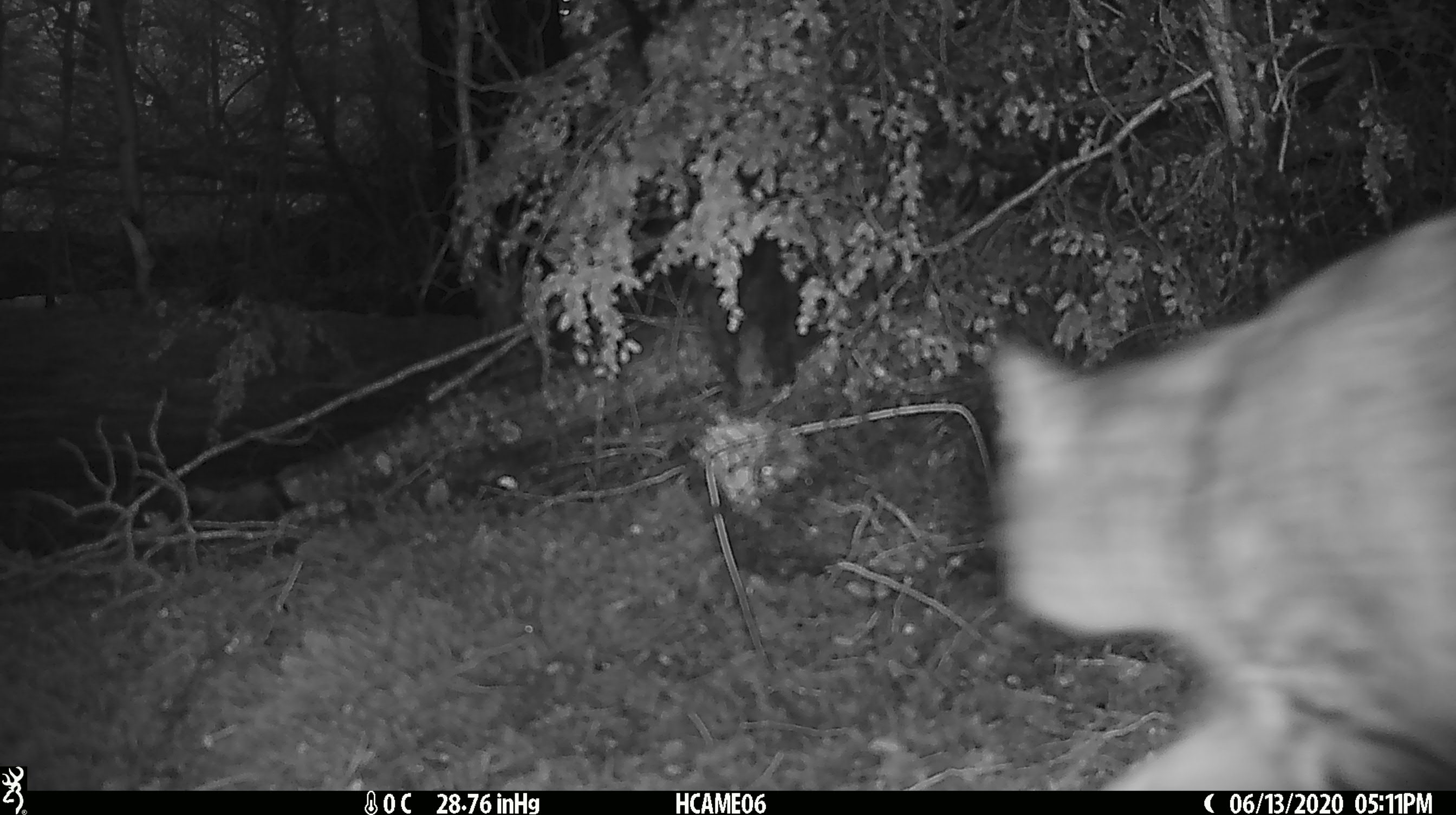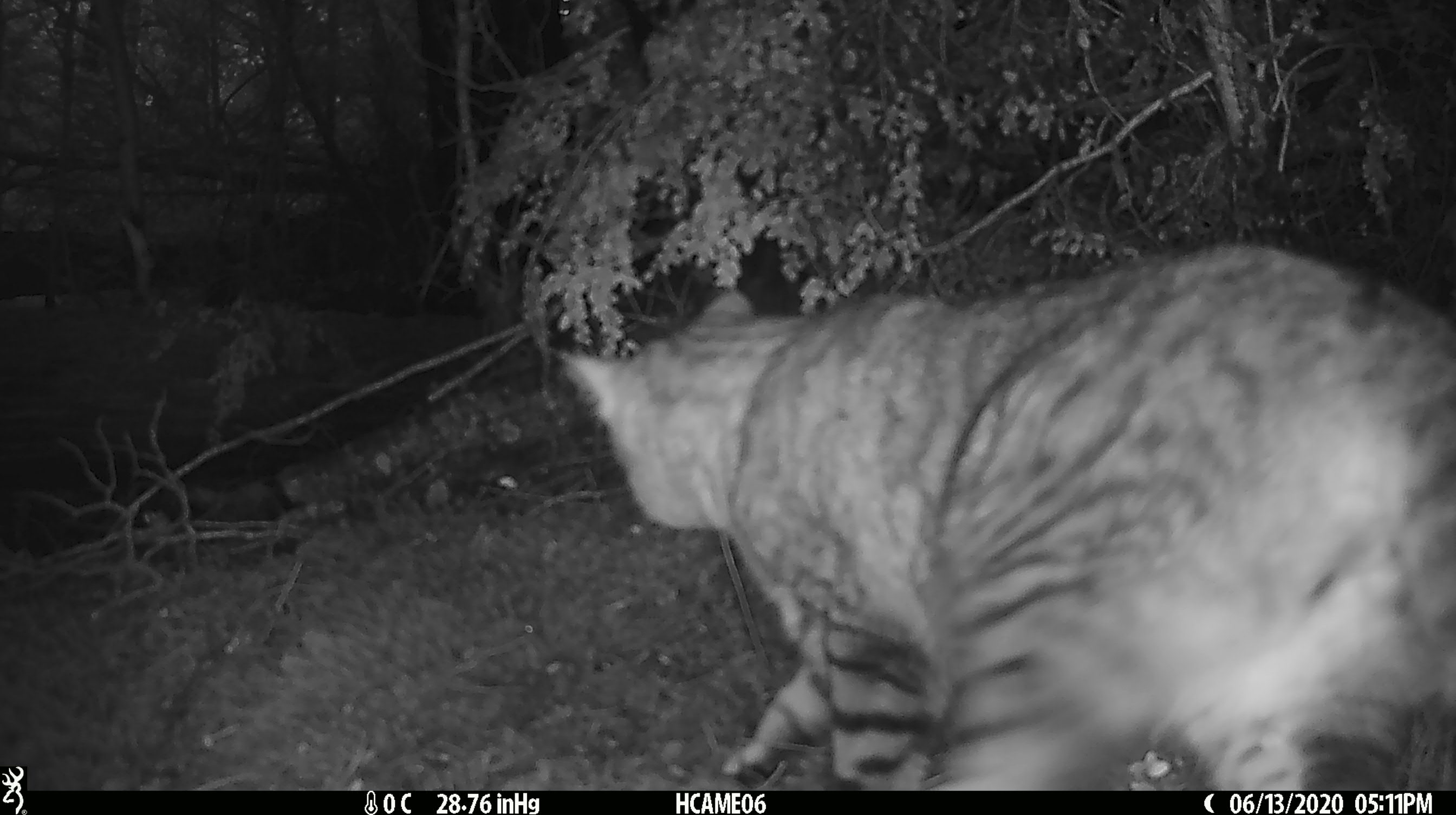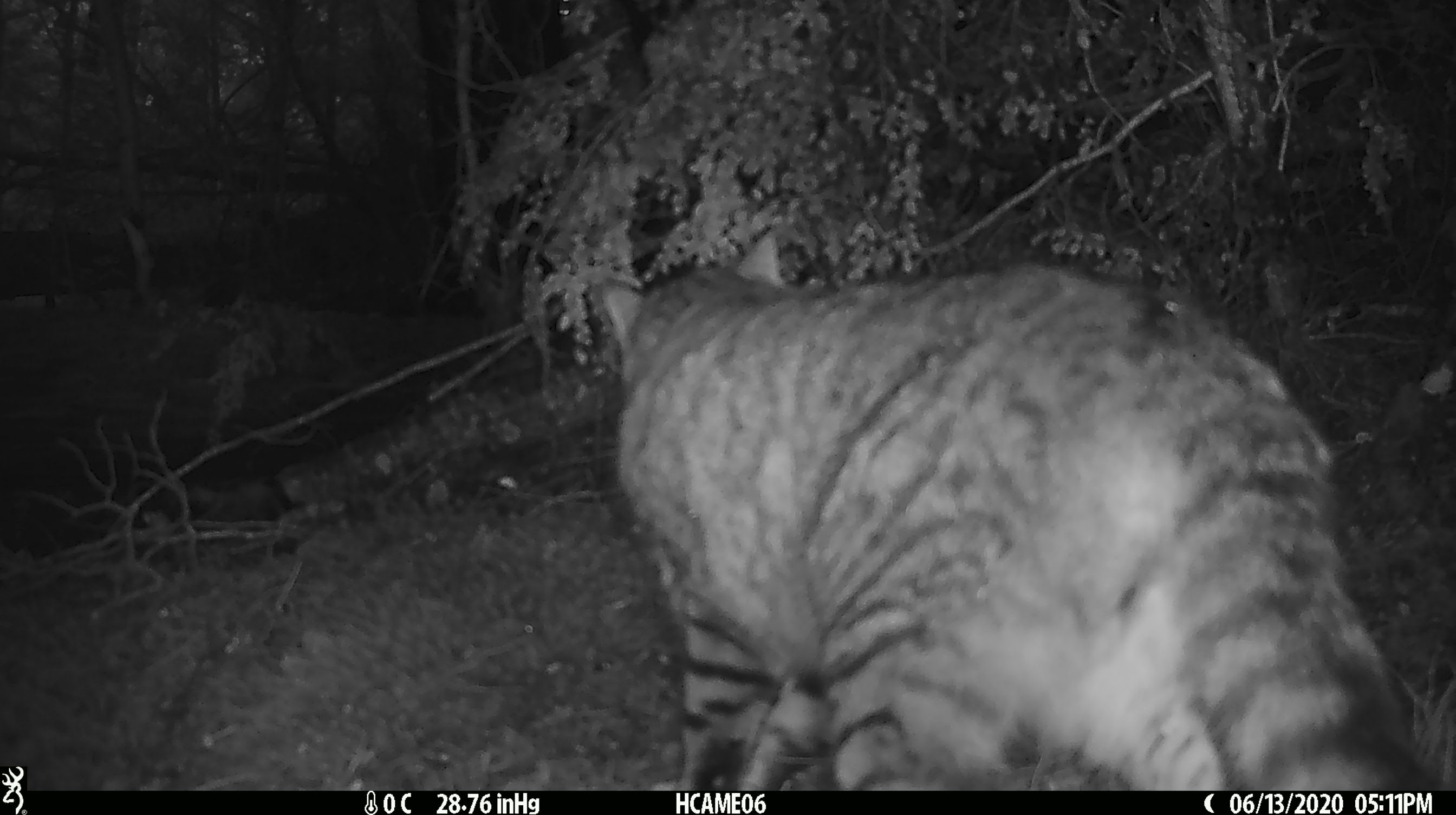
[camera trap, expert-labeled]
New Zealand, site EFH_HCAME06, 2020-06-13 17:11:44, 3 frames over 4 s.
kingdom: Animalia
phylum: Chordata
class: Mammalia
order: Carnivora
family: Felidae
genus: Felis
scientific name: Felis catus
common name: domestic cat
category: cat